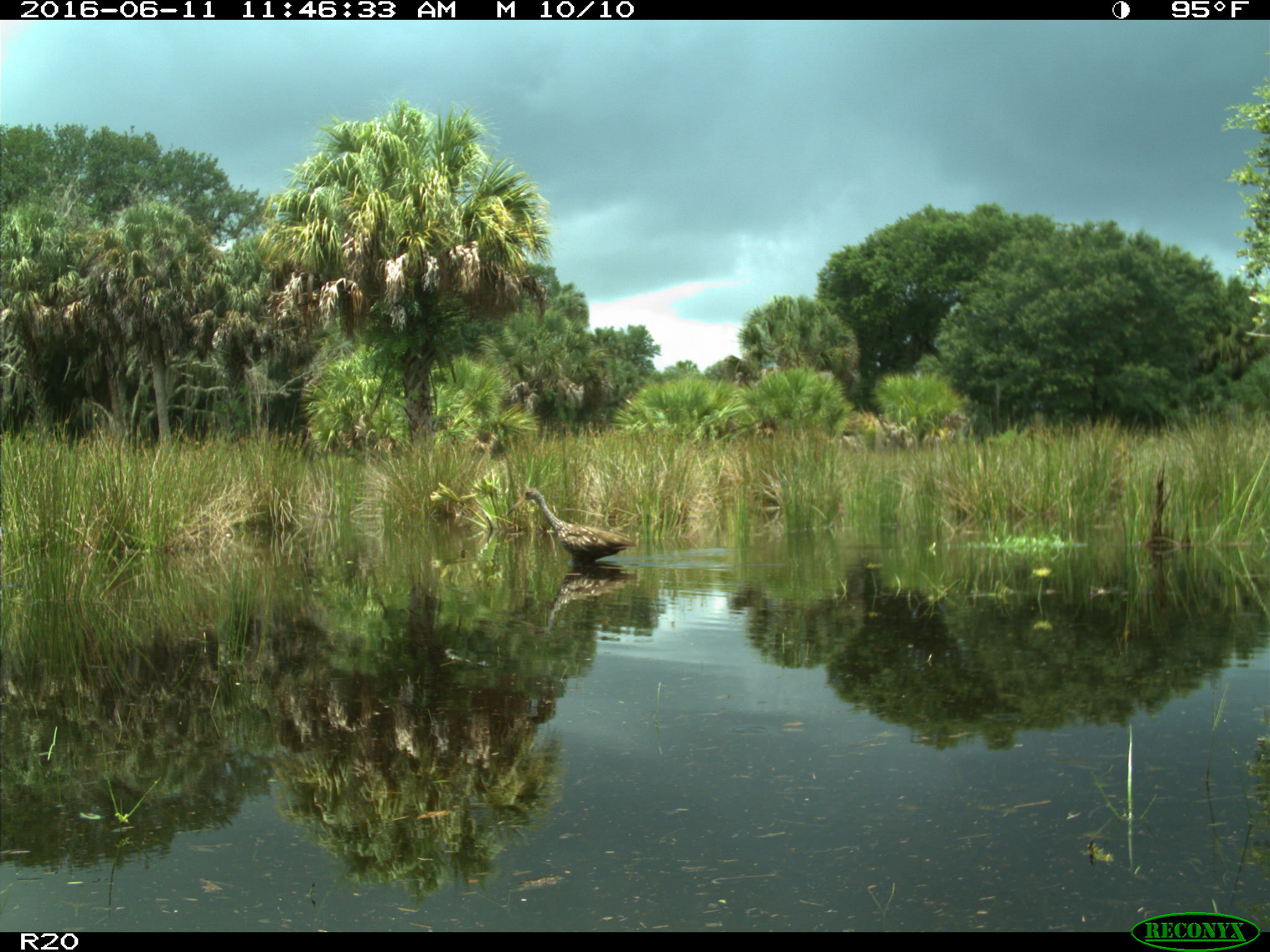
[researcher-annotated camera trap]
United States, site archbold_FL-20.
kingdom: Animalia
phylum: Chordata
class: Aves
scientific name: Aves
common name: birds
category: unidentified bird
Unidentified bird (birds) (Aves).